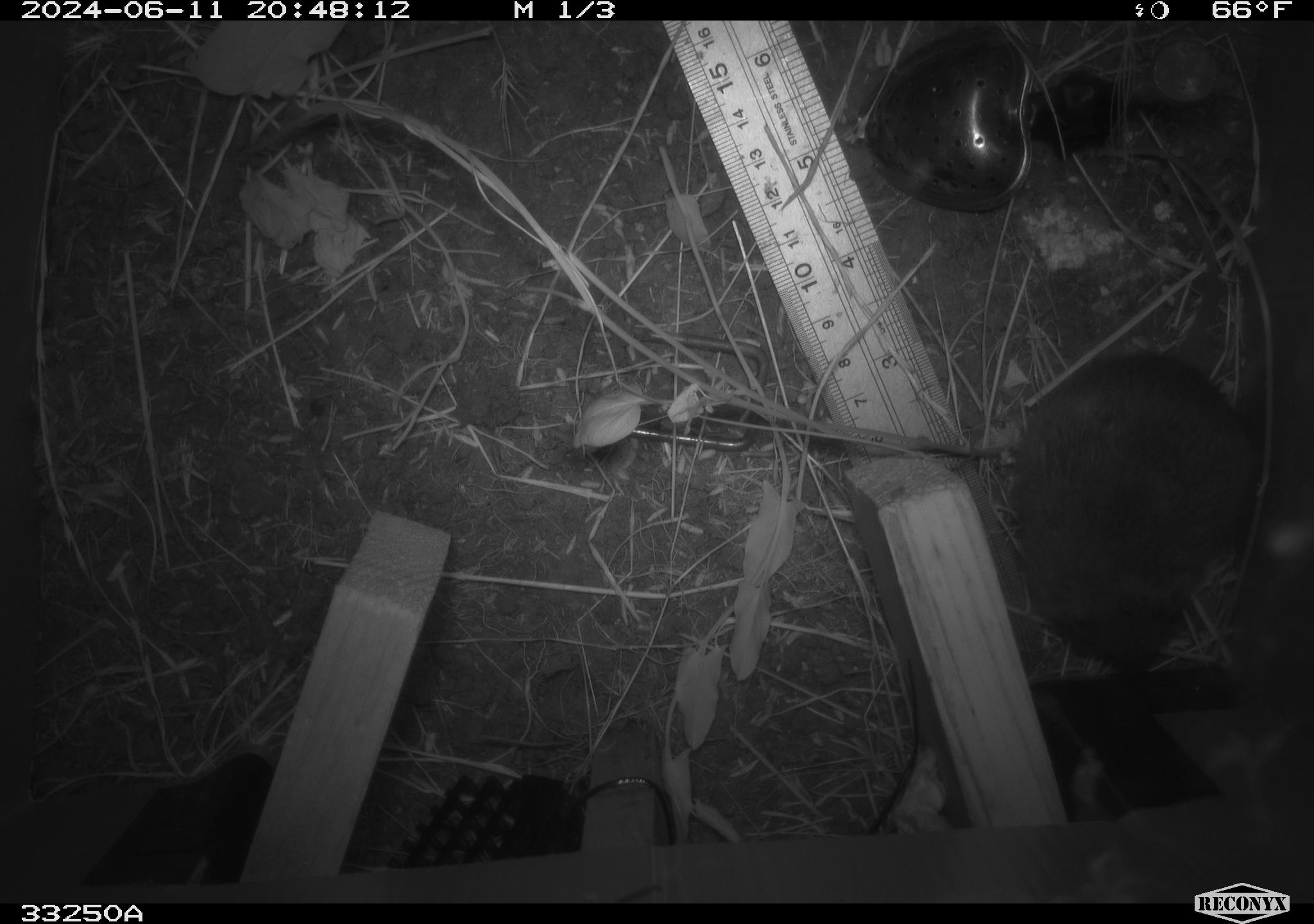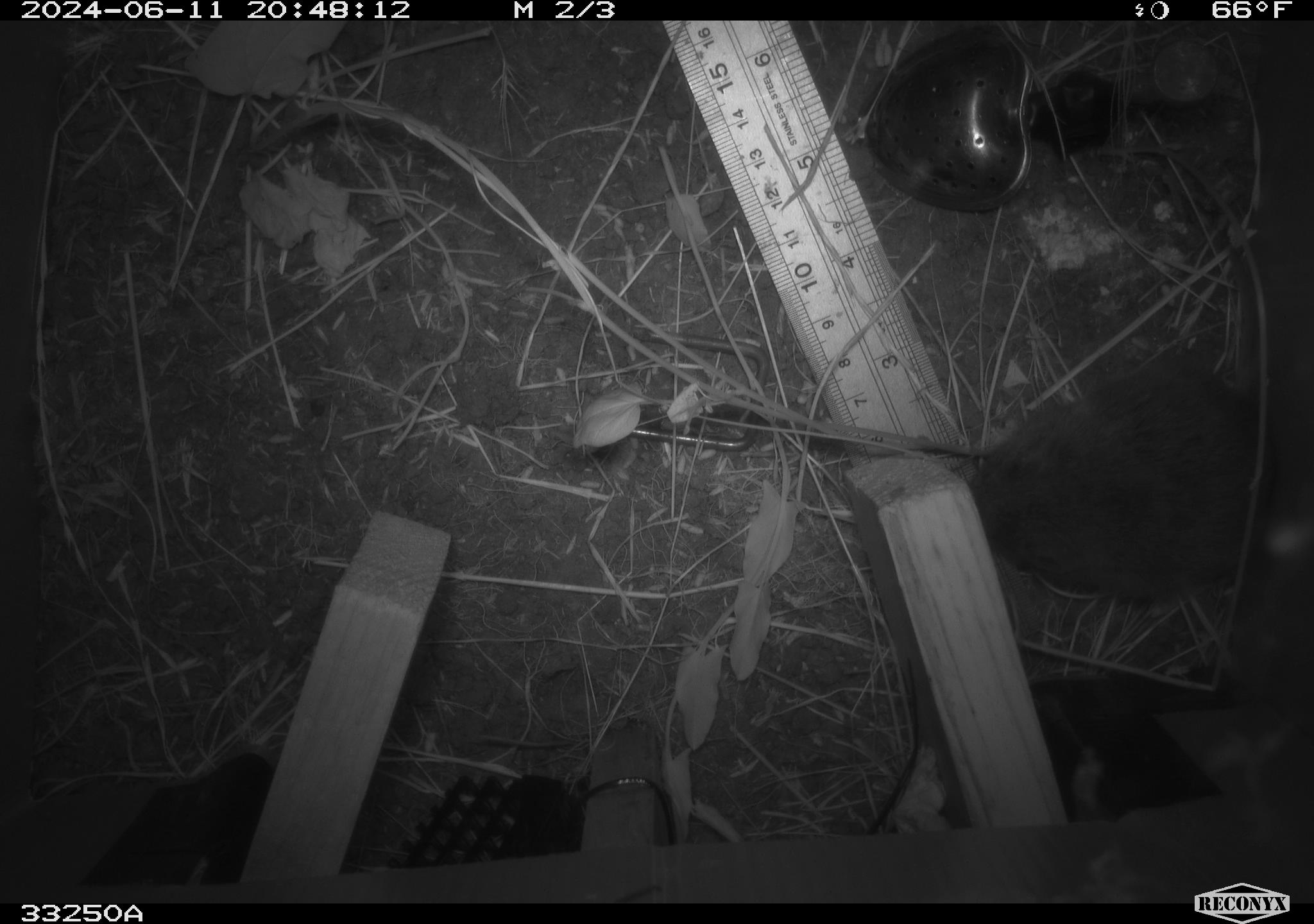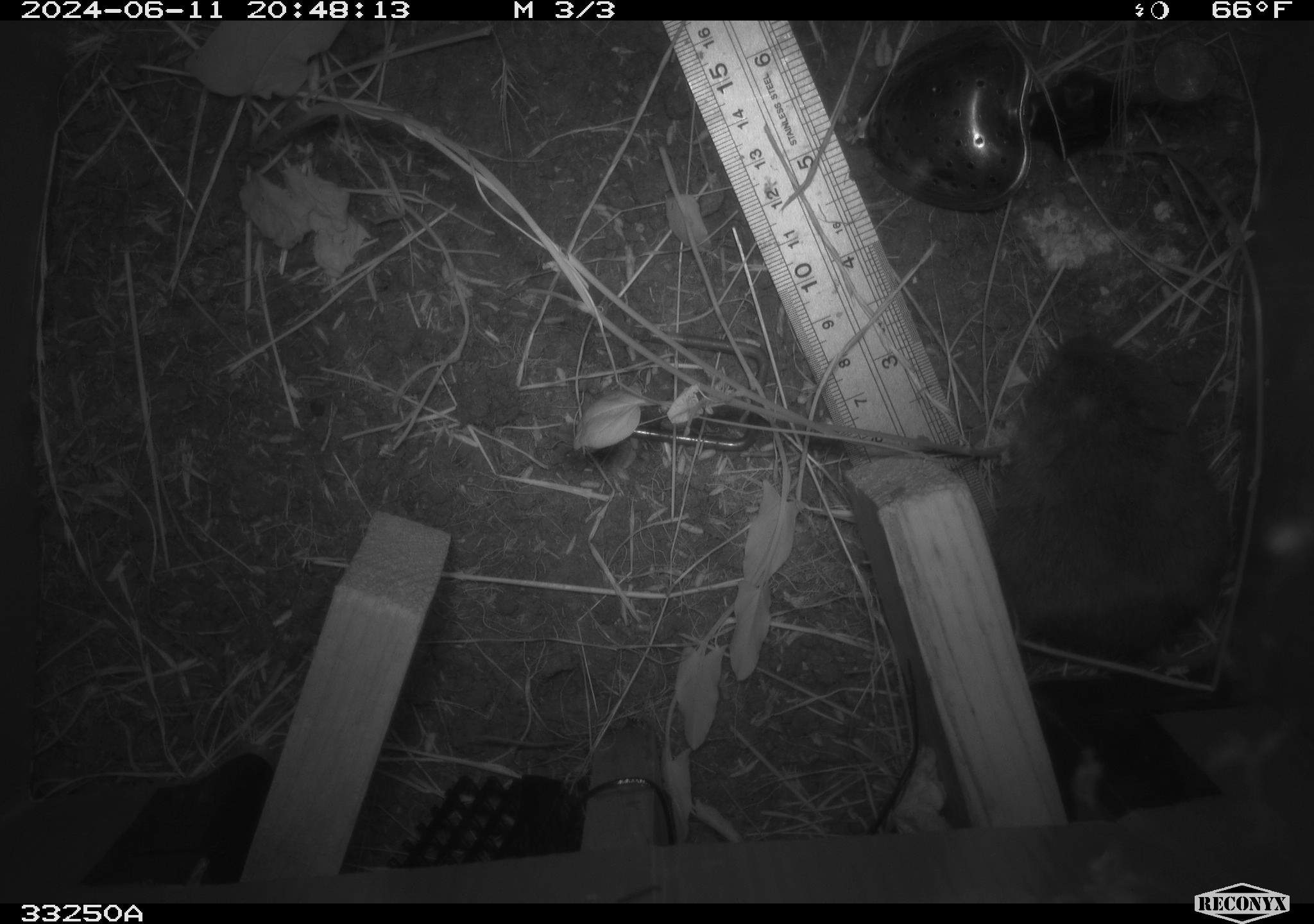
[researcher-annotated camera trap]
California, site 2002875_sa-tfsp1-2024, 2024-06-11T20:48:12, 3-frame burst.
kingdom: Animalia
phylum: Chordata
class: Mammalia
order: Rodentia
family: Cricetidae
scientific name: Arvicolinae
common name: voles, lemmings, and muskrats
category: arvicolinae subfamily